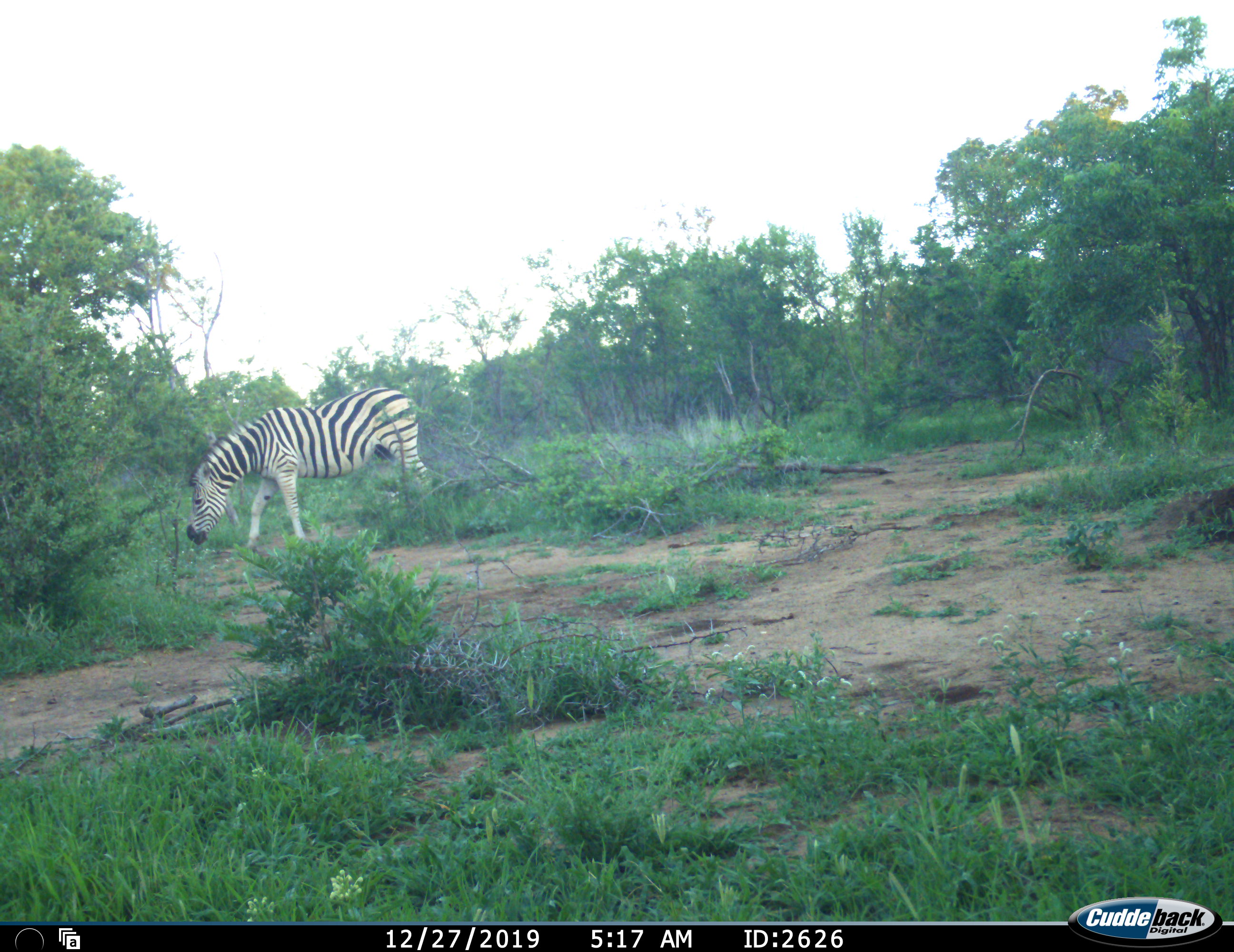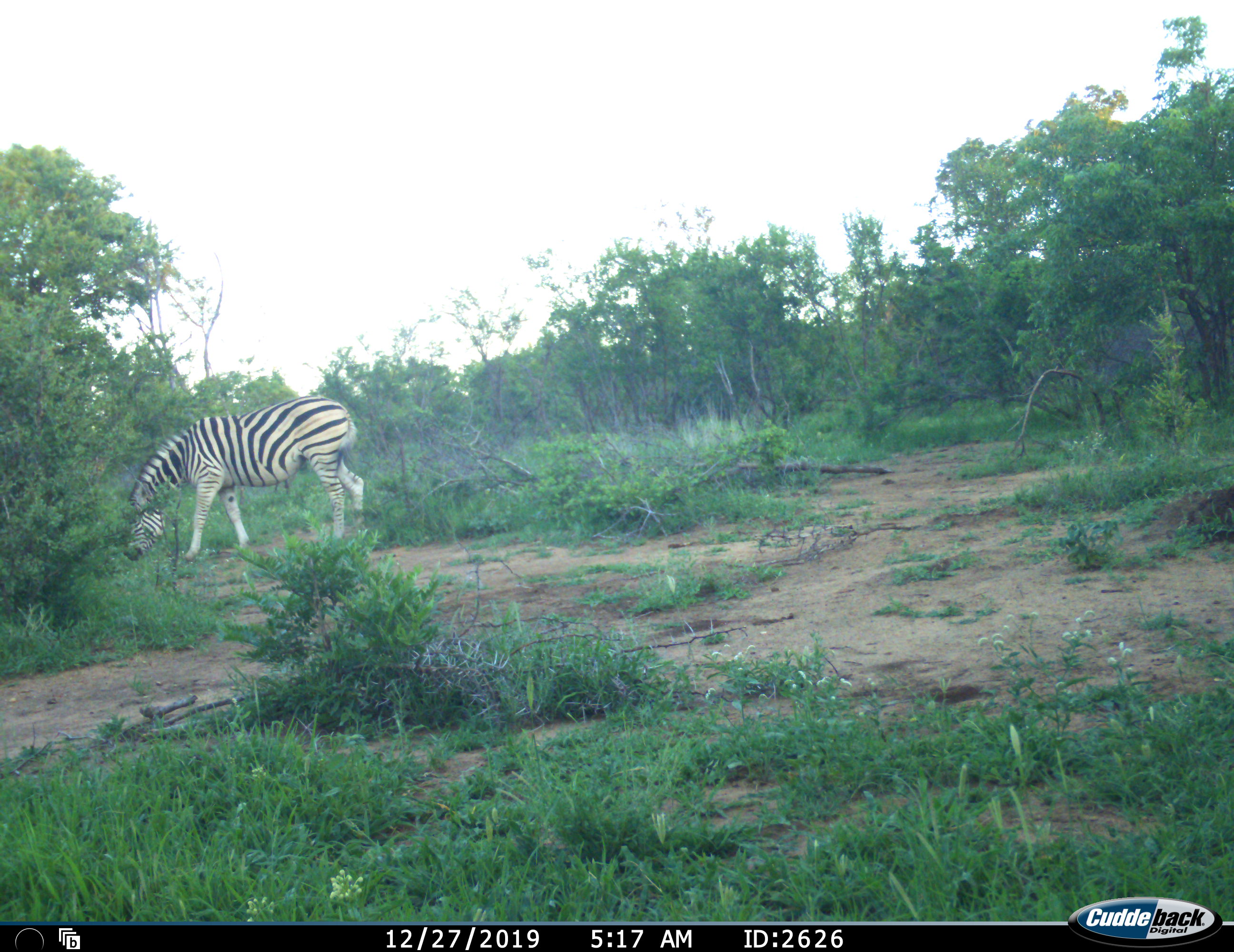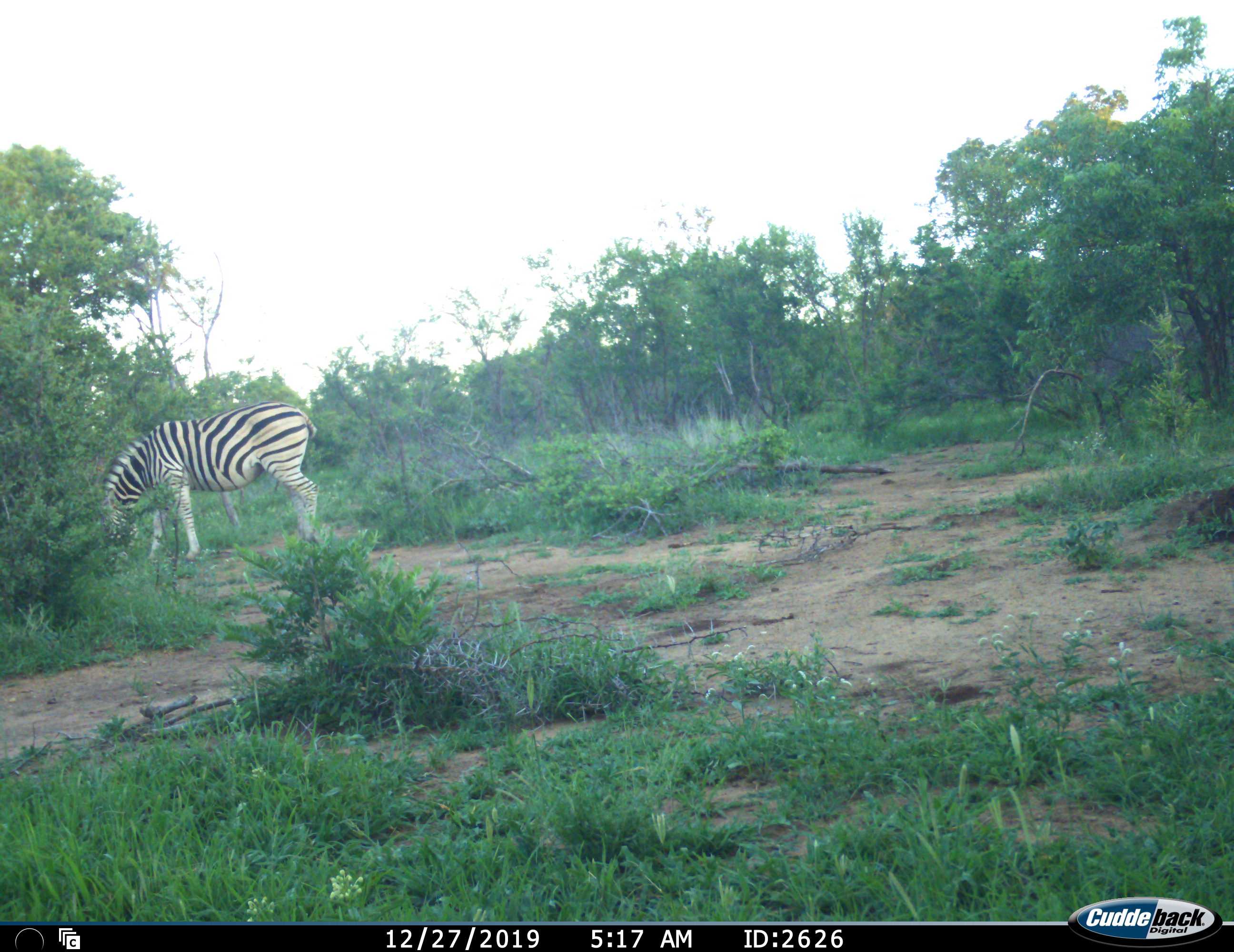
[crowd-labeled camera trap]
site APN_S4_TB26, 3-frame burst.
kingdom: Animalia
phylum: Chordata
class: Mammalia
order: Perissodactyla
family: Equidae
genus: Equus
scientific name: Equus quagga burchellii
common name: burchell's zebra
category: zebraburchells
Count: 1.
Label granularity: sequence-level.